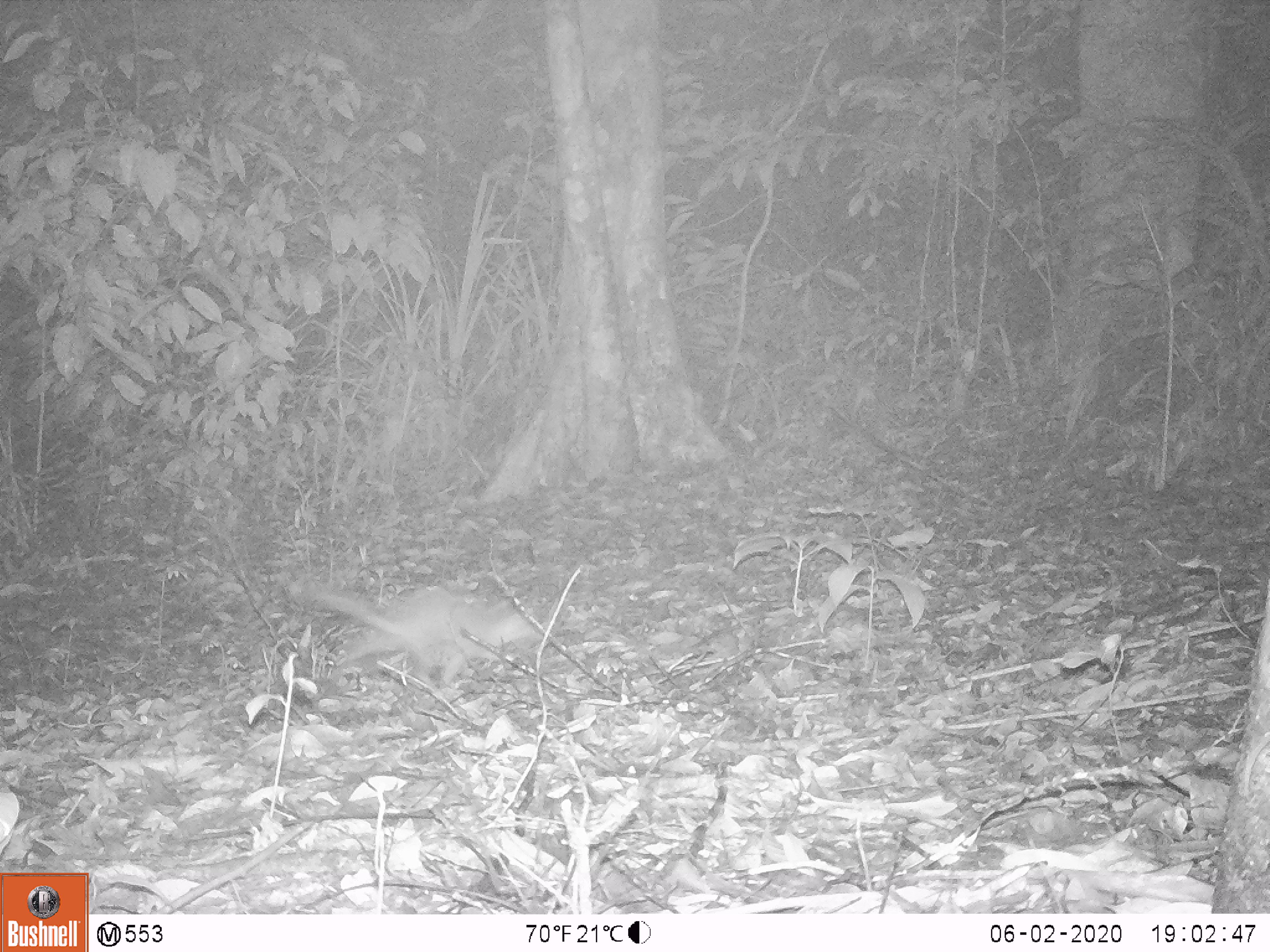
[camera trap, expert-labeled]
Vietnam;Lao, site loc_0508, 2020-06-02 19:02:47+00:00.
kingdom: Animalia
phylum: Chordata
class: Mammalia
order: Carnivora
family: Mustelidae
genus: Melogale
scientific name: Melogale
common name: ferret badger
Ferret badger (Melogale). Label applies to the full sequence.